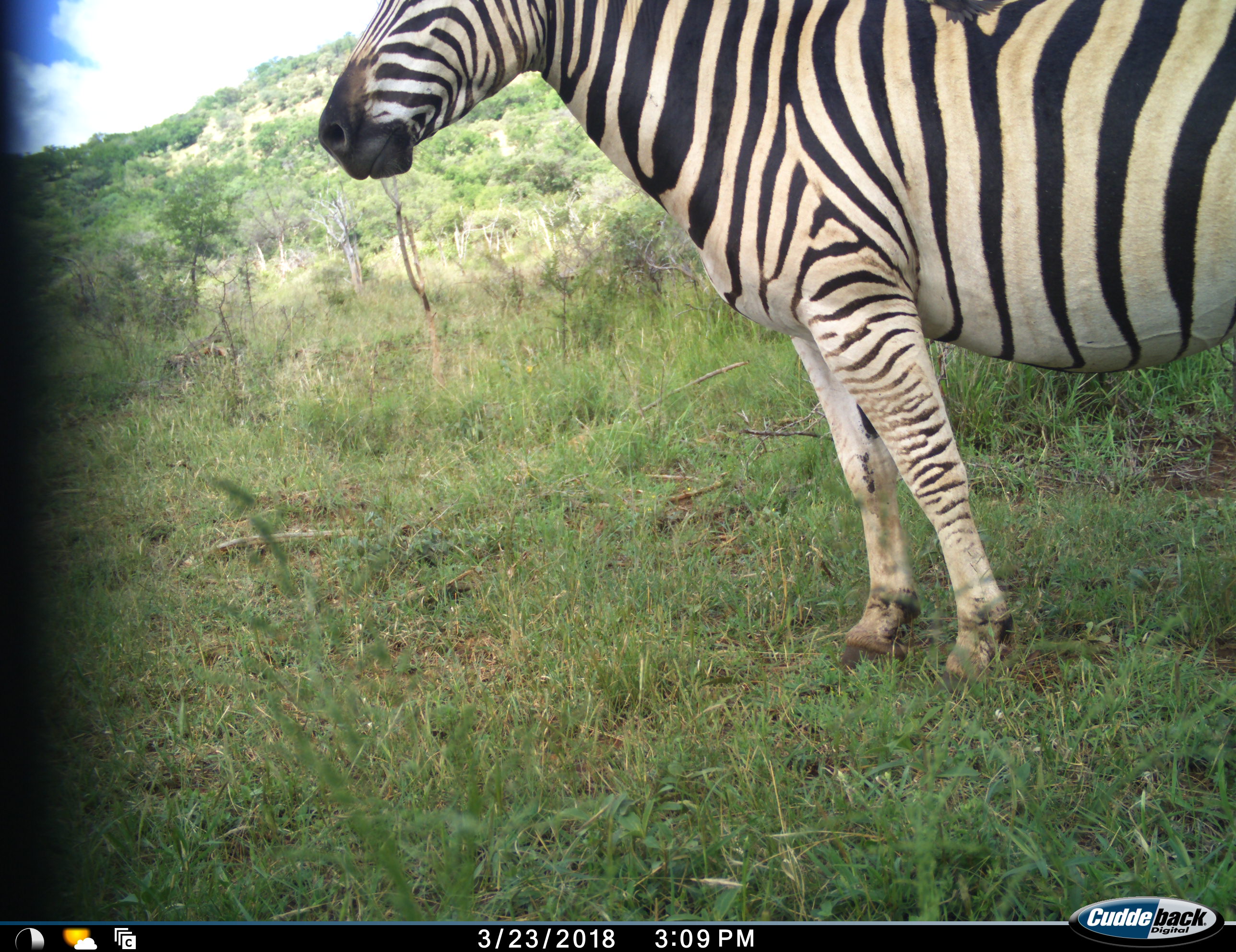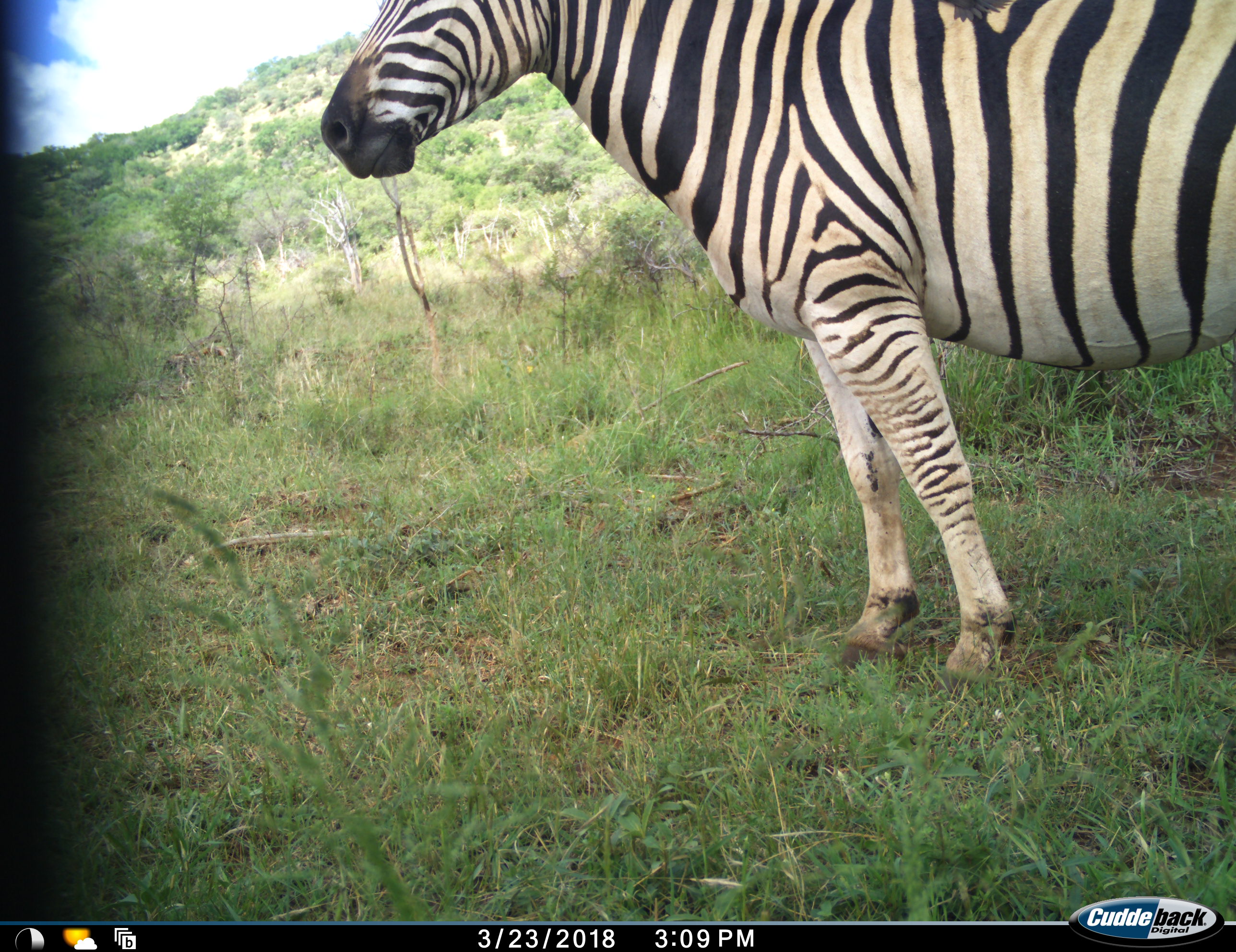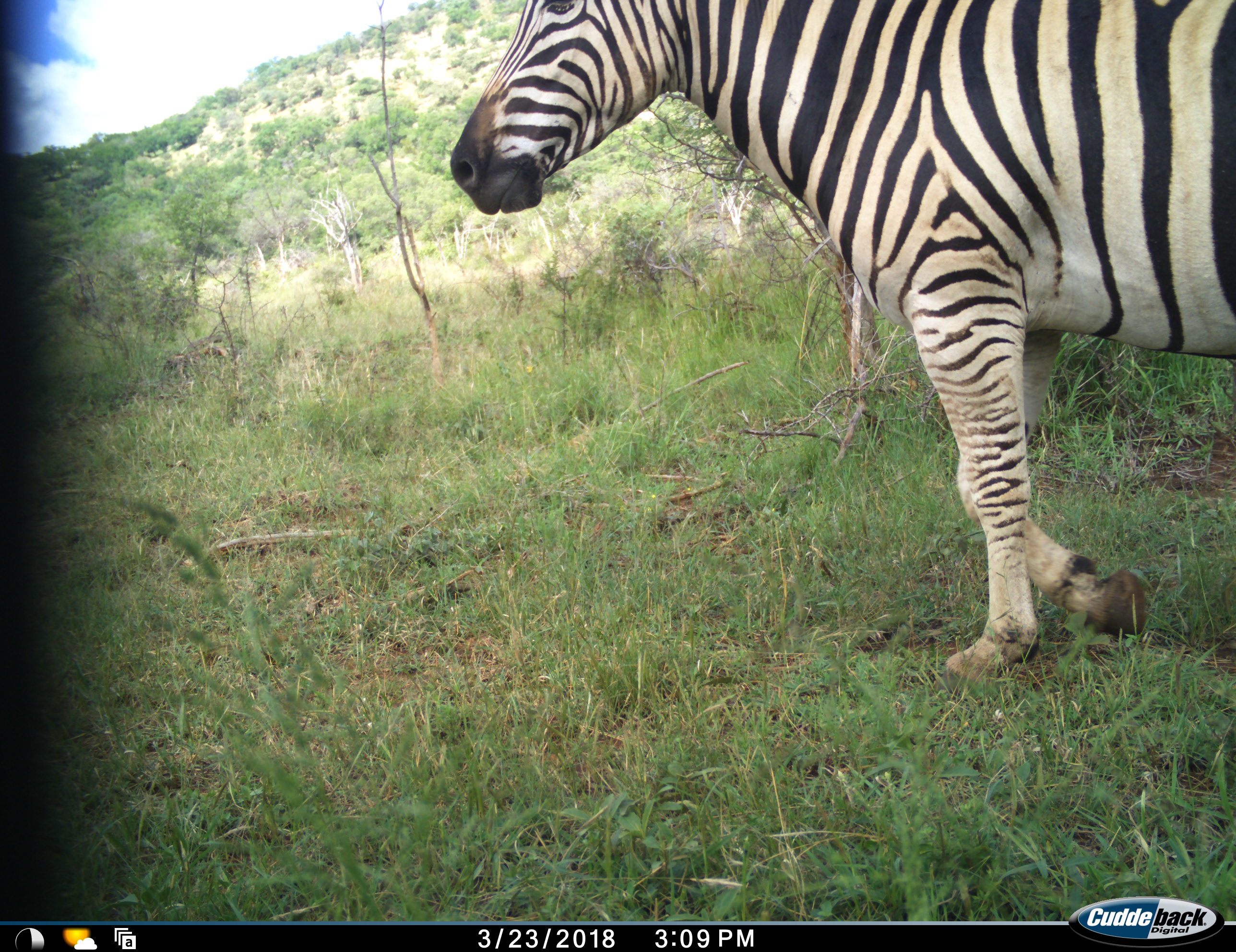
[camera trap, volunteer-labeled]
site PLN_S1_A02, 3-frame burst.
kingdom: Animalia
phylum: Chordata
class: Mammalia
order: Perissodactyla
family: Equidae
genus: Equus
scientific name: Equus quagga burchellii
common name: burchell's zebra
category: zebraburchells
Zebraburchells (burchell's zebra) (Equus quagga burchellii), count 1. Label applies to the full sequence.